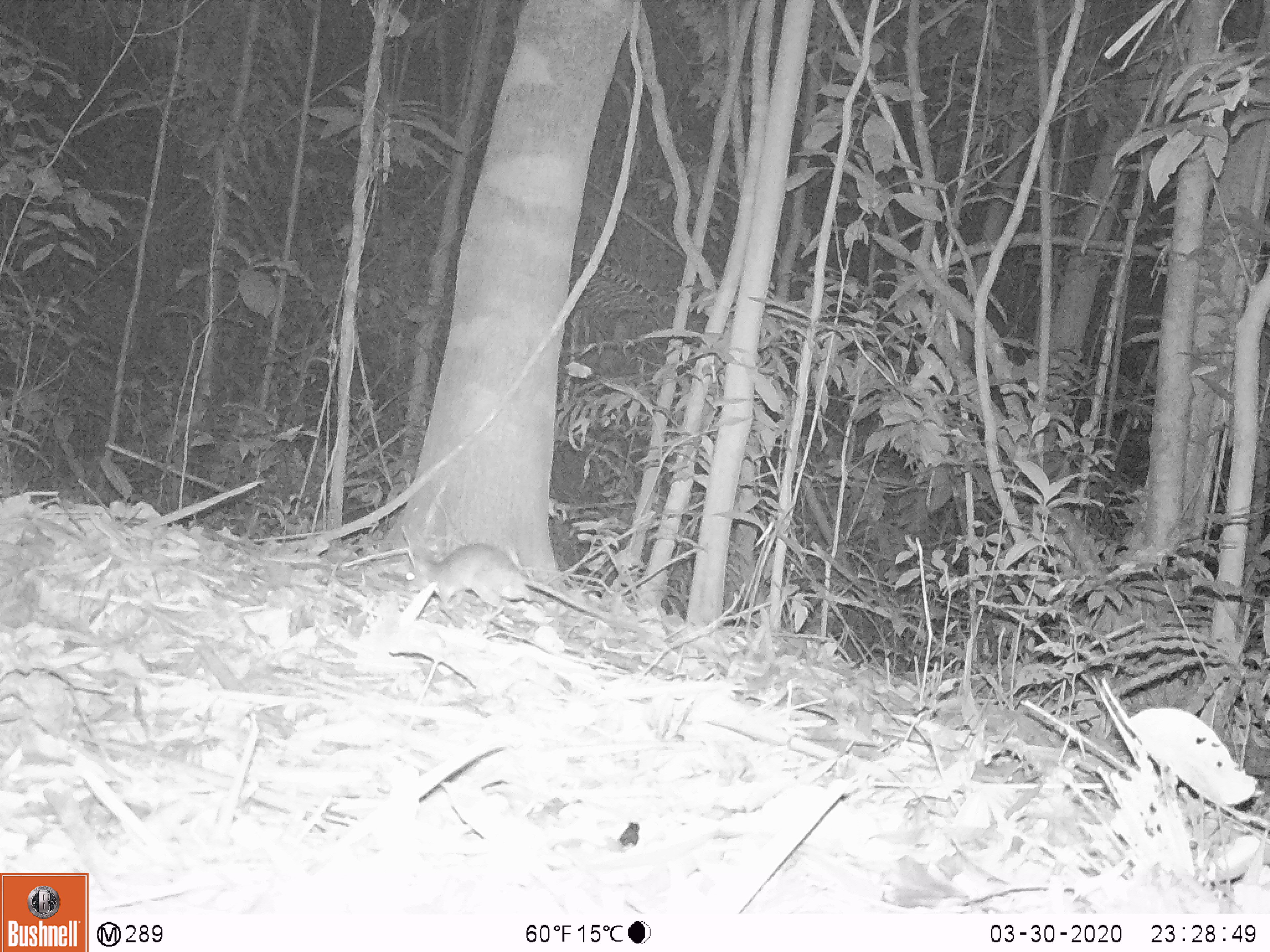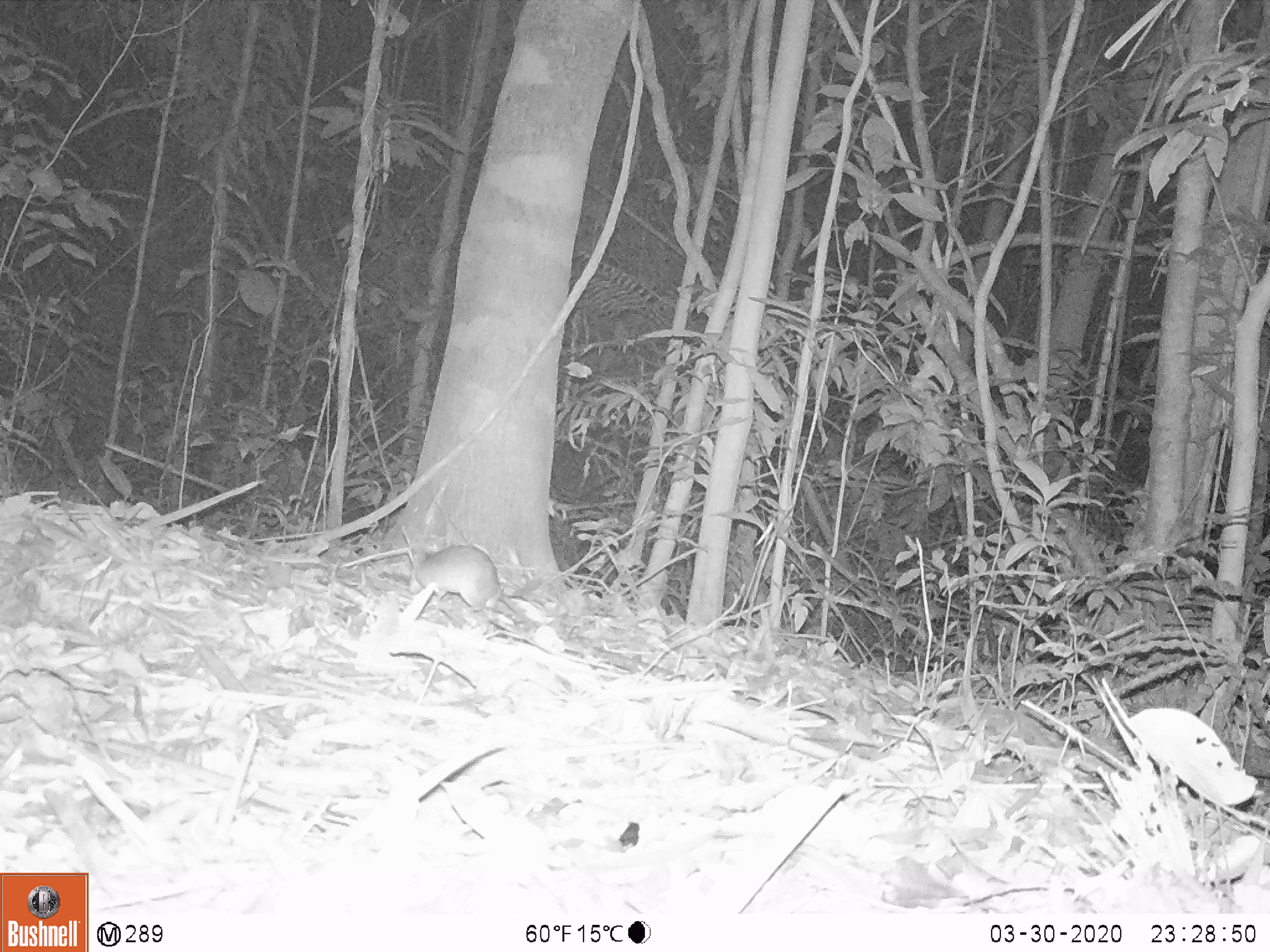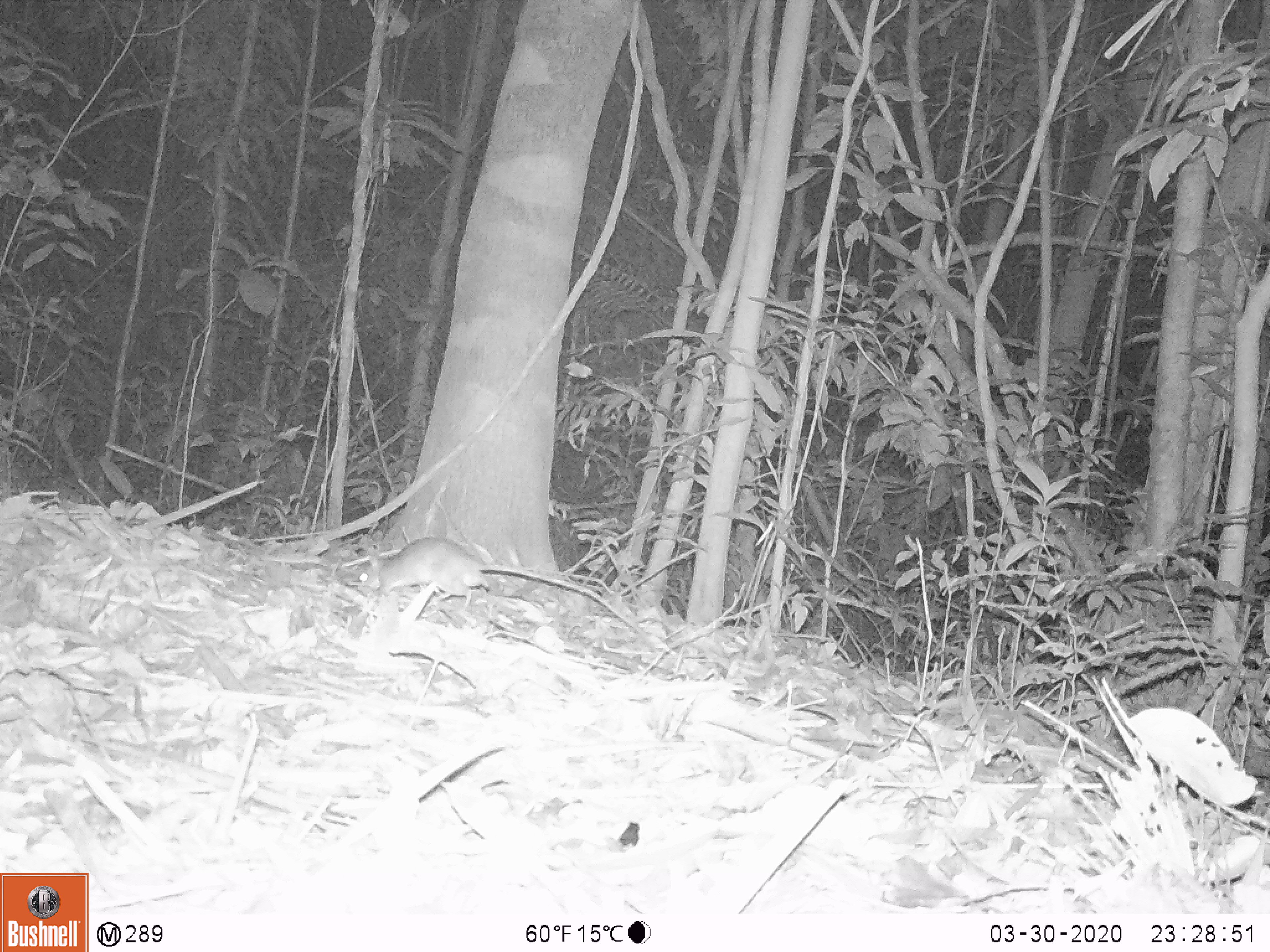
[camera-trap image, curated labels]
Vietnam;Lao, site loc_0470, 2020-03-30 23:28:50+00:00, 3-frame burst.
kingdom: Animalia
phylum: Chordata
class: Mammalia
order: Rodentia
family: Muridae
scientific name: Muridae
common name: old-world mice and rats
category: unidentified murid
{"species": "unidentified murid (old-world mice and rats) (Muridae)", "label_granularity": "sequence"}